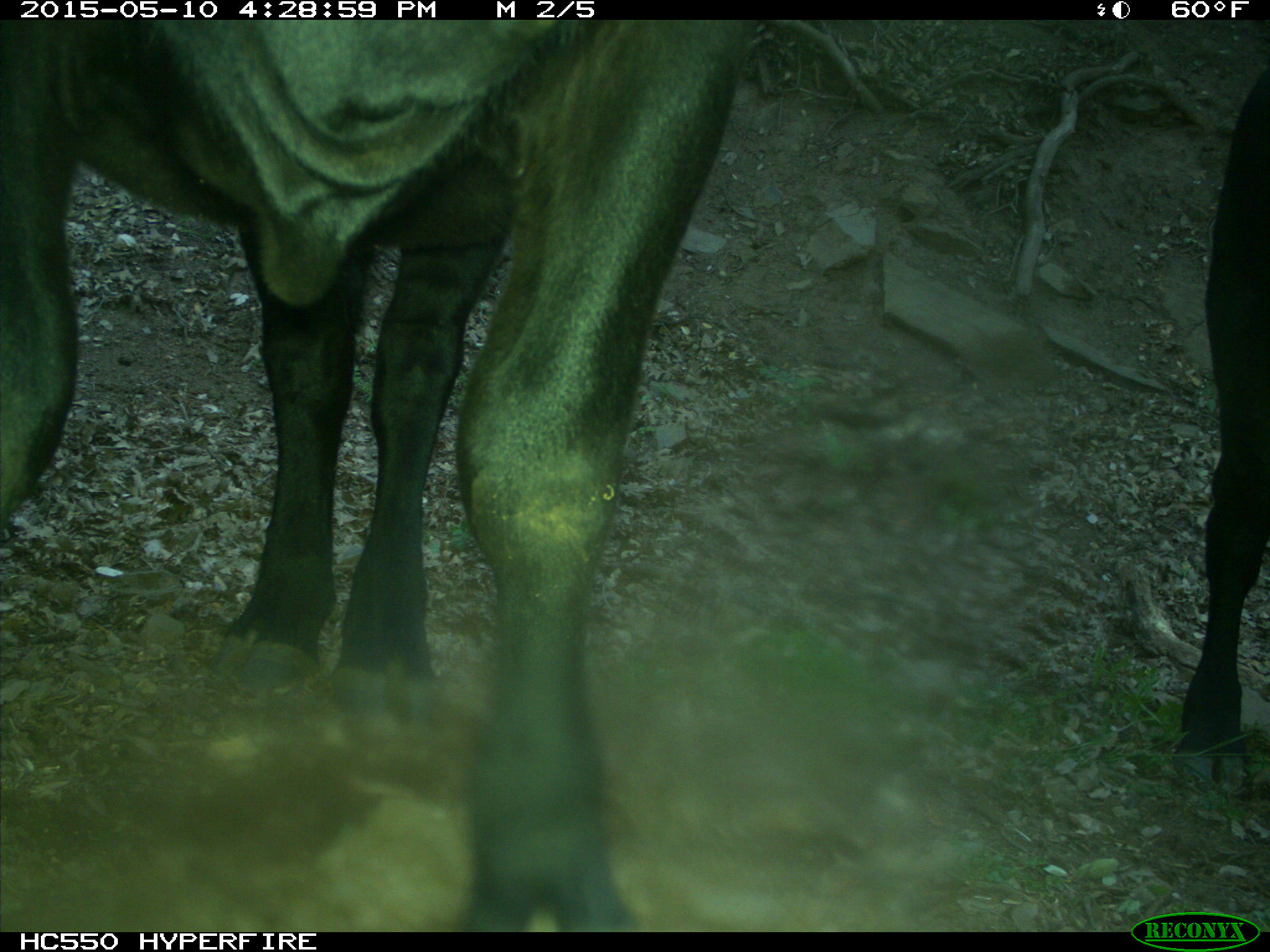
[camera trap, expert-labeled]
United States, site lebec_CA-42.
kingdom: Animalia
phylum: Chordata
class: Mammalia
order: Artiodactyla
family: Bovidae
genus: Bos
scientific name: Bos taurus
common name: domestic cow